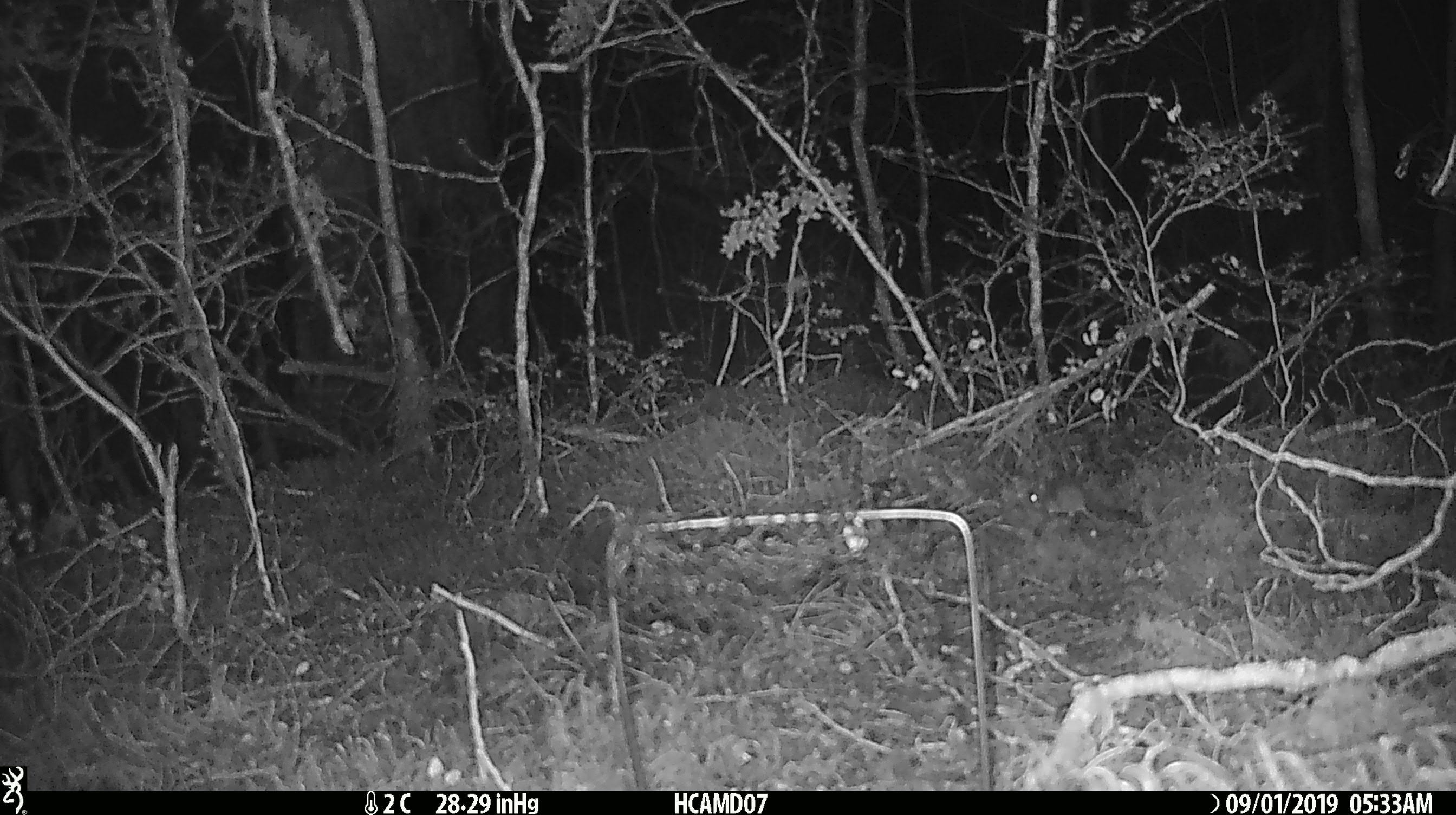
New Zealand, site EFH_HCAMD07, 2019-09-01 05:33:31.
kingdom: Animalia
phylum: Chordata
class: Mammalia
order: Rodentia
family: Muridae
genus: Mus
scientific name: Mus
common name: mouse